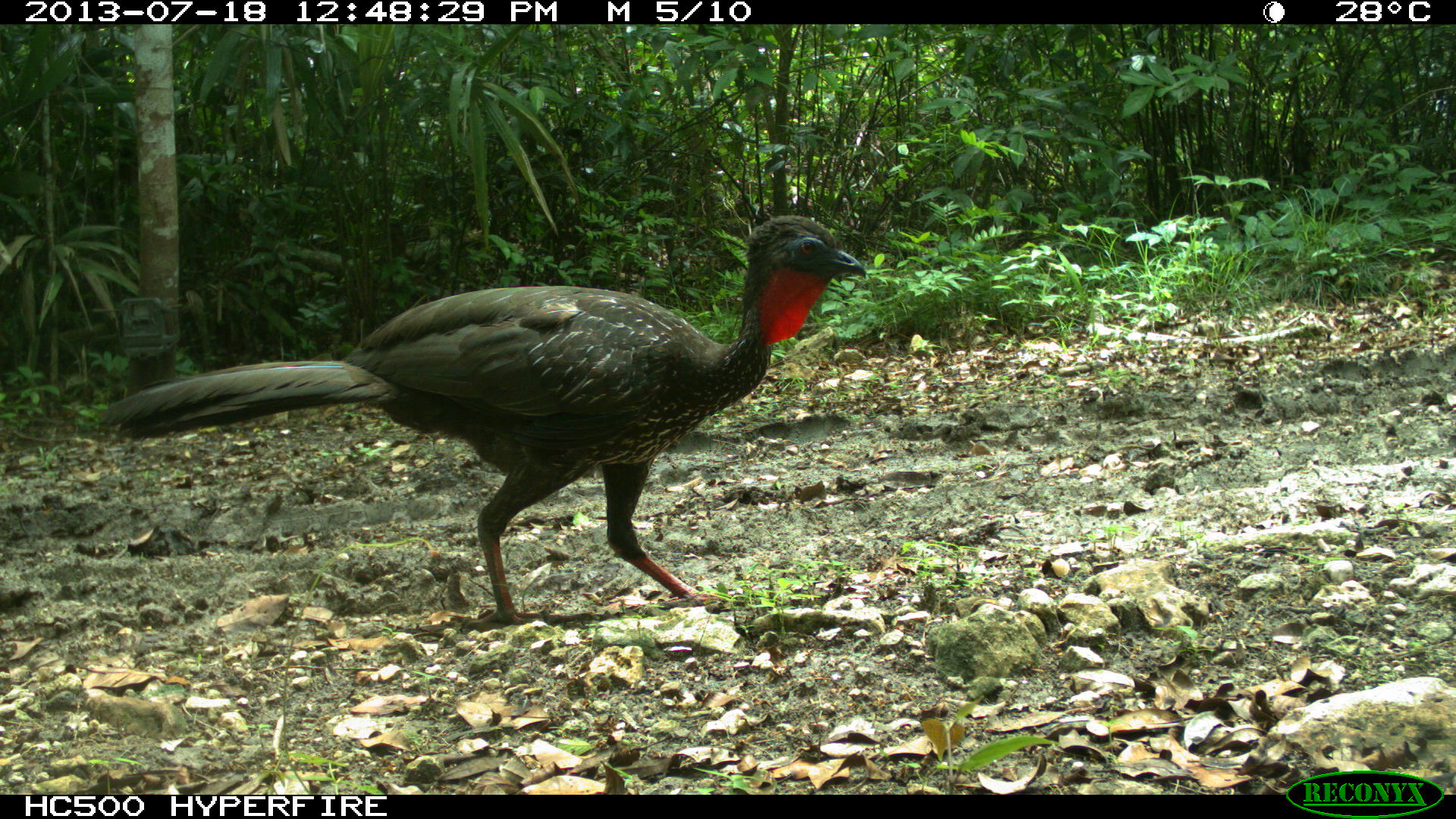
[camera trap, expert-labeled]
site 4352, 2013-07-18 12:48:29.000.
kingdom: Animalia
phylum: Chordata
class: Aves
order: Galliformes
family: Cracidae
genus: Penelope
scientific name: Penelope purpurascens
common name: crested guan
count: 1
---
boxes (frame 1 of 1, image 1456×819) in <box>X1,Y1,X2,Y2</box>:
penelope purpurascens: <box>98,211,870,624</box>